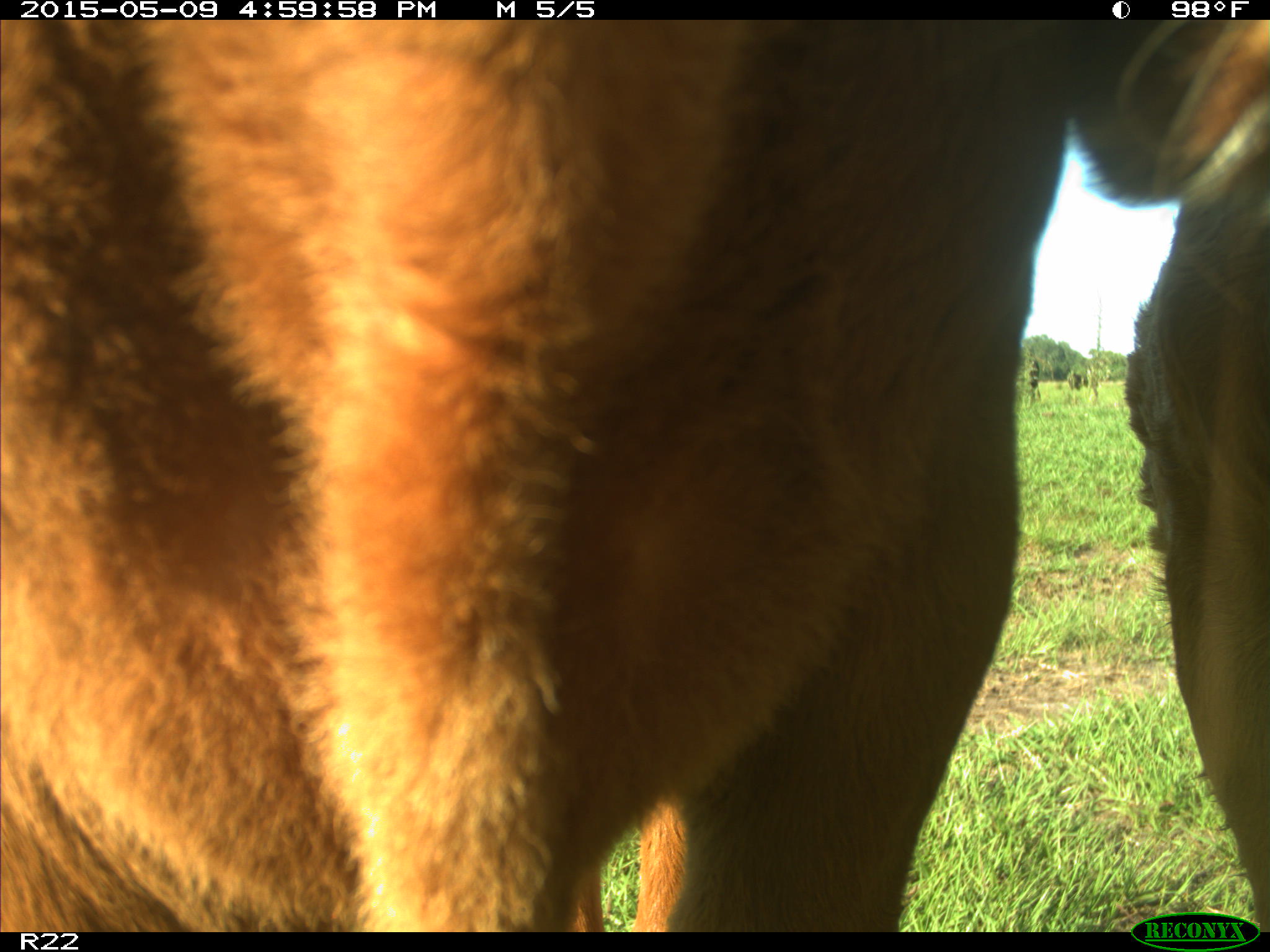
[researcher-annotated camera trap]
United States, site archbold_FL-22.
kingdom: Animalia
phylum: Chordata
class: Mammalia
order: Artiodactyla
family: Bovidae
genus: Bos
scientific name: Bos taurus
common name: domestic cow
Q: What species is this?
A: Bos taurus (domestic cow).